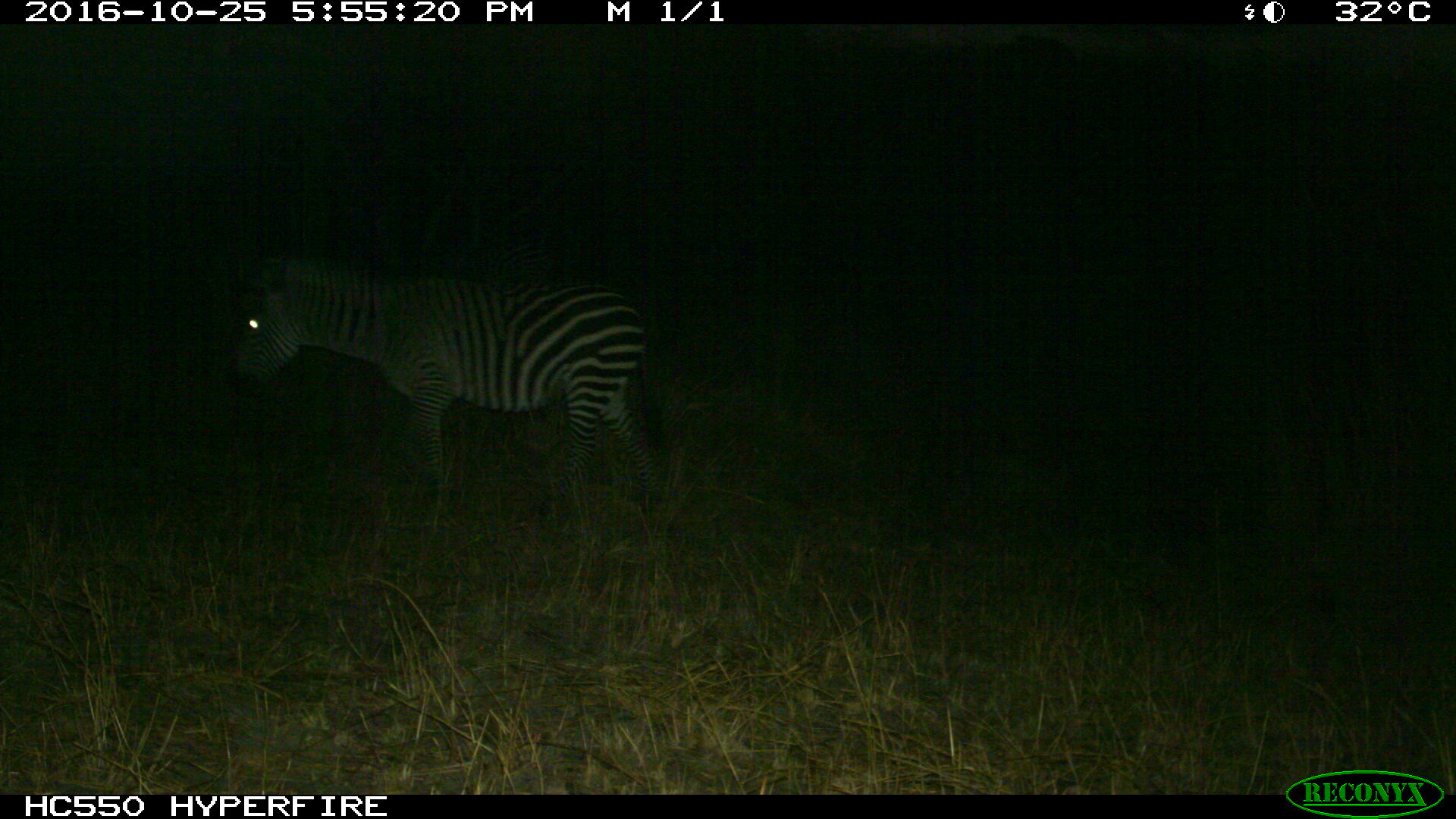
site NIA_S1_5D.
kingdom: Animalia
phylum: Chordata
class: Mammalia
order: Perissodactyla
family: Equidae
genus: Equus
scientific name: Equus quagga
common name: plains zebra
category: zebraplains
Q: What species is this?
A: Zebraplains (plains zebra) (Equus quagga).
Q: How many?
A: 1.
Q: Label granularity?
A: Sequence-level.